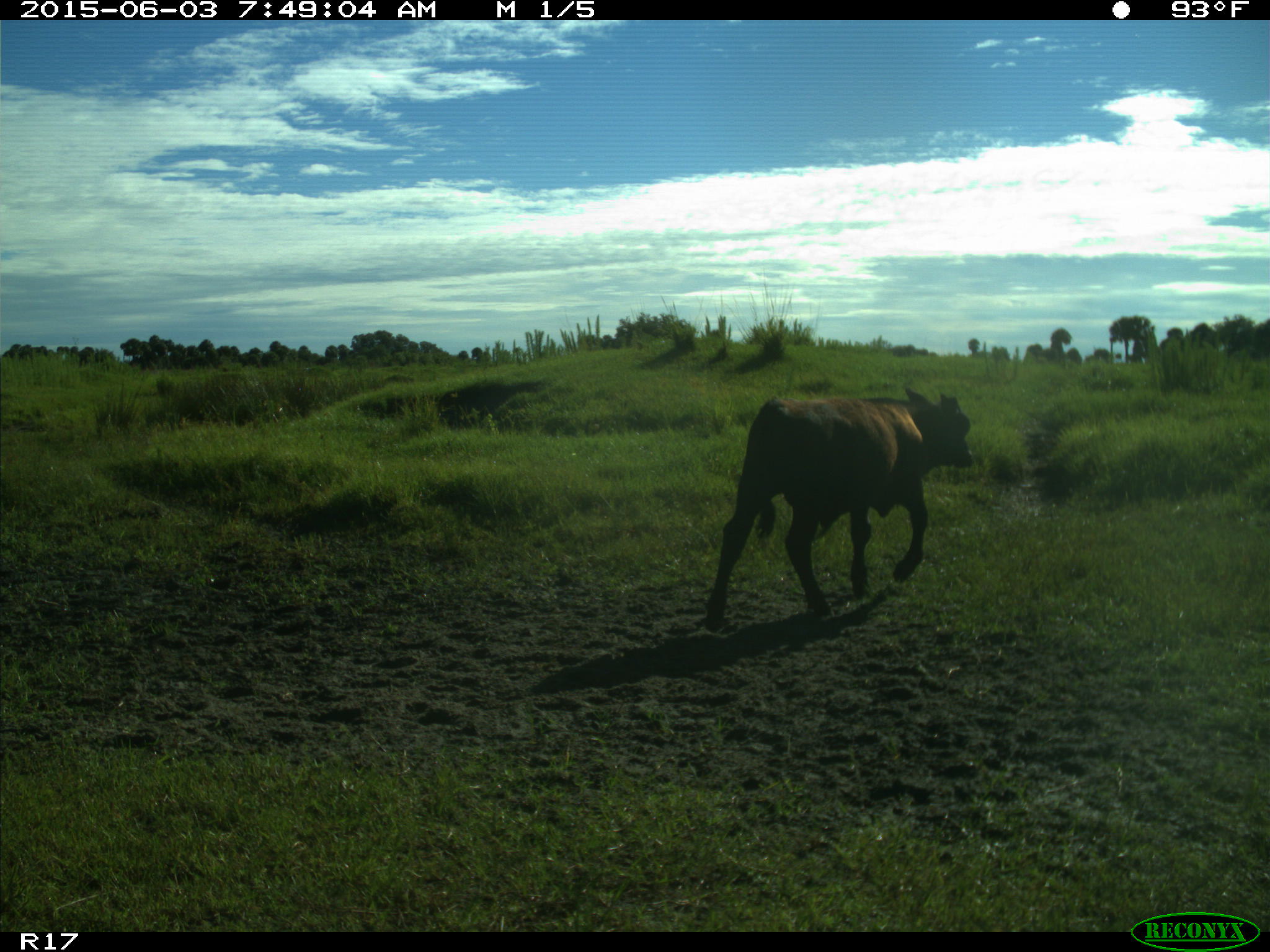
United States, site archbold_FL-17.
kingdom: Animalia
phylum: Chordata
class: Mammalia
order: Artiodactyla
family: Bovidae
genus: Bos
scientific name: Bos taurus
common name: domestic cow